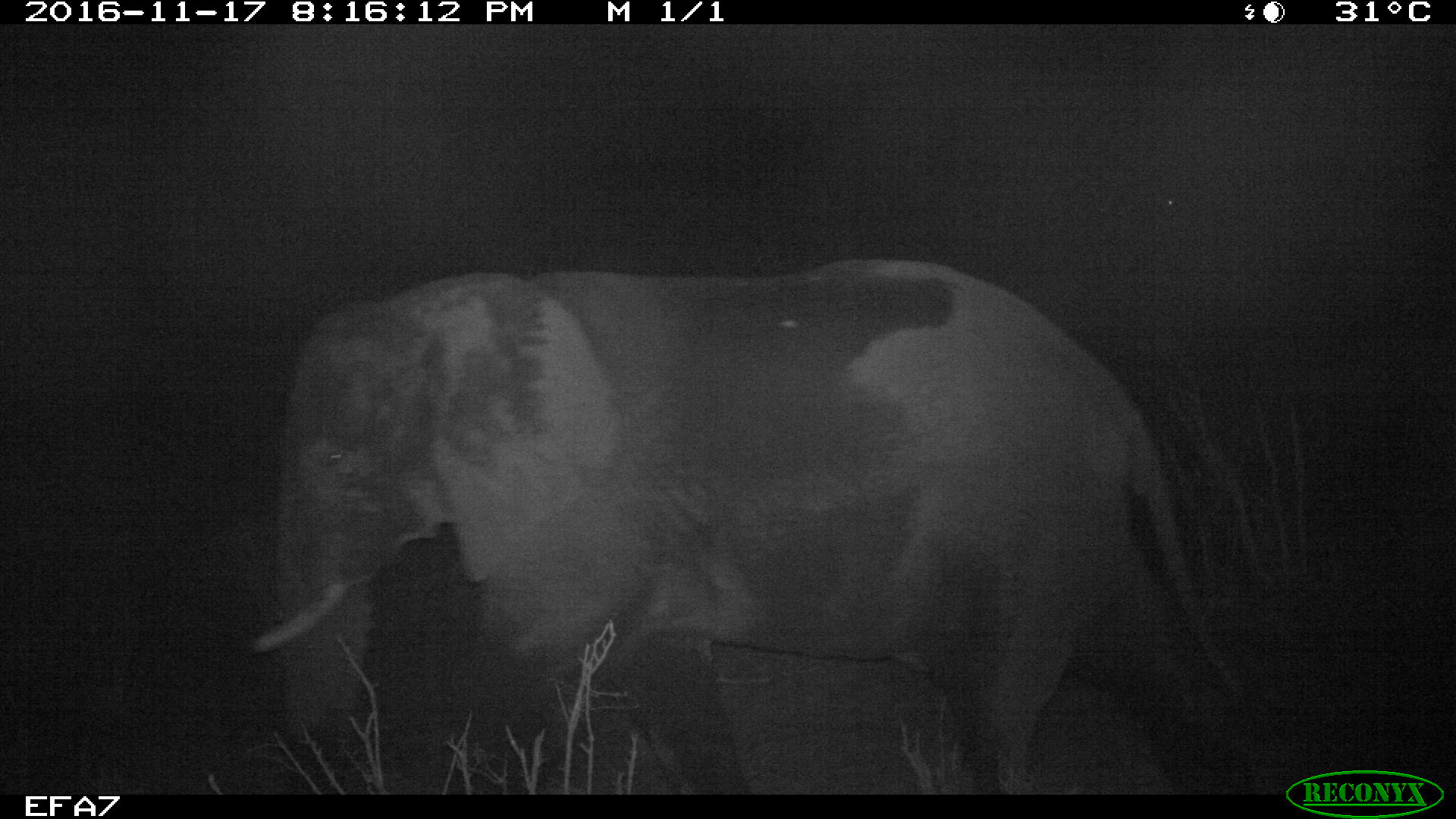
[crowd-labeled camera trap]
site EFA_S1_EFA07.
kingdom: Animalia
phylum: Chordata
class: Mammalia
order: Proboscidea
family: Elephantidae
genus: Loxodonta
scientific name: Loxodonta africana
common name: african bush elephant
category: elephant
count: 1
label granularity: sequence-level